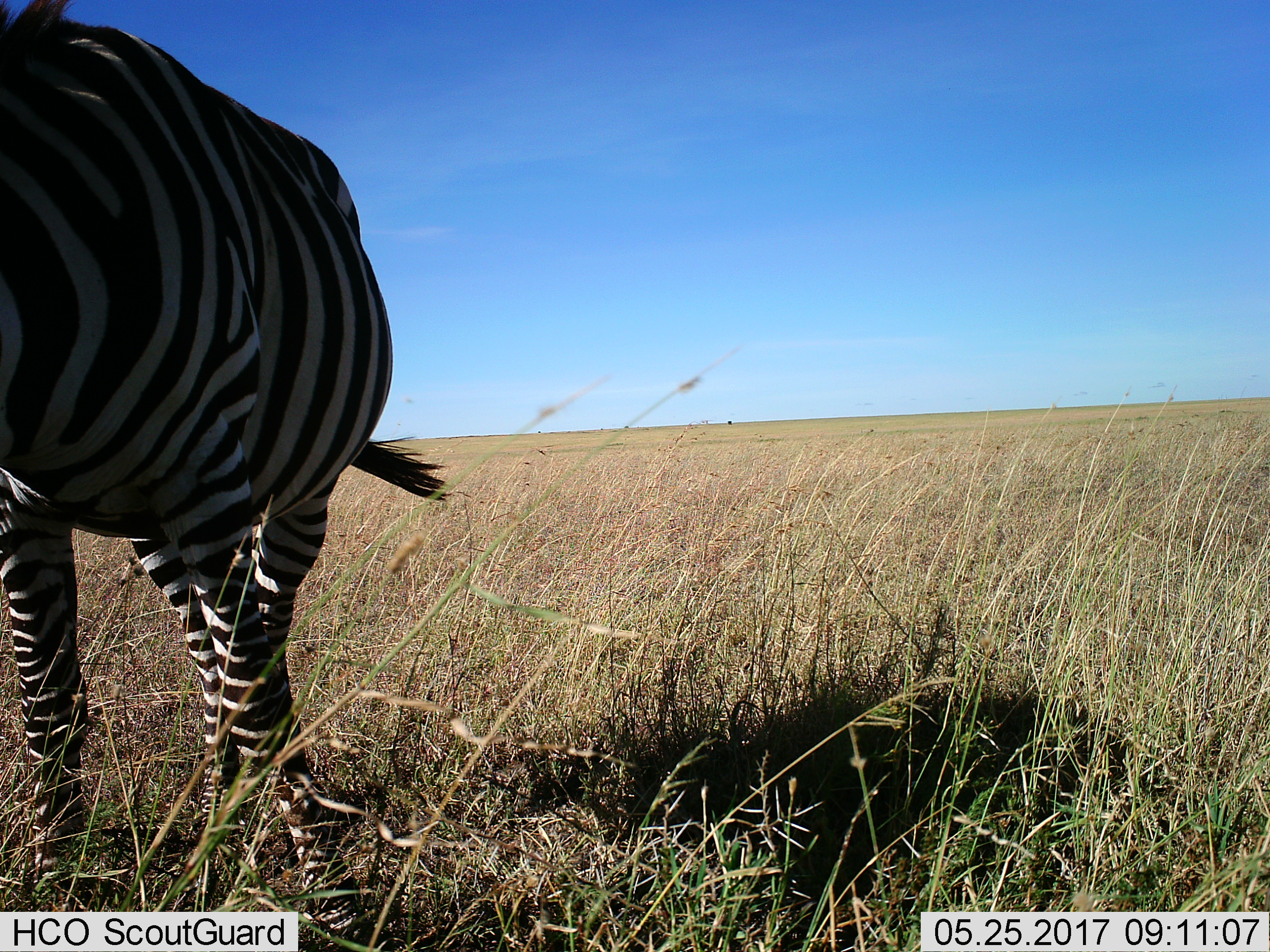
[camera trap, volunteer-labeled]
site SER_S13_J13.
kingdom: Animalia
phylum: Chordata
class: Mammalia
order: Perissodactyla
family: Equidae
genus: Equus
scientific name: Equus quagga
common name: plains zebra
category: zebraplains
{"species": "zebraplains (plains zebra) (Equus quagga)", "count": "1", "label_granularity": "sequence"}